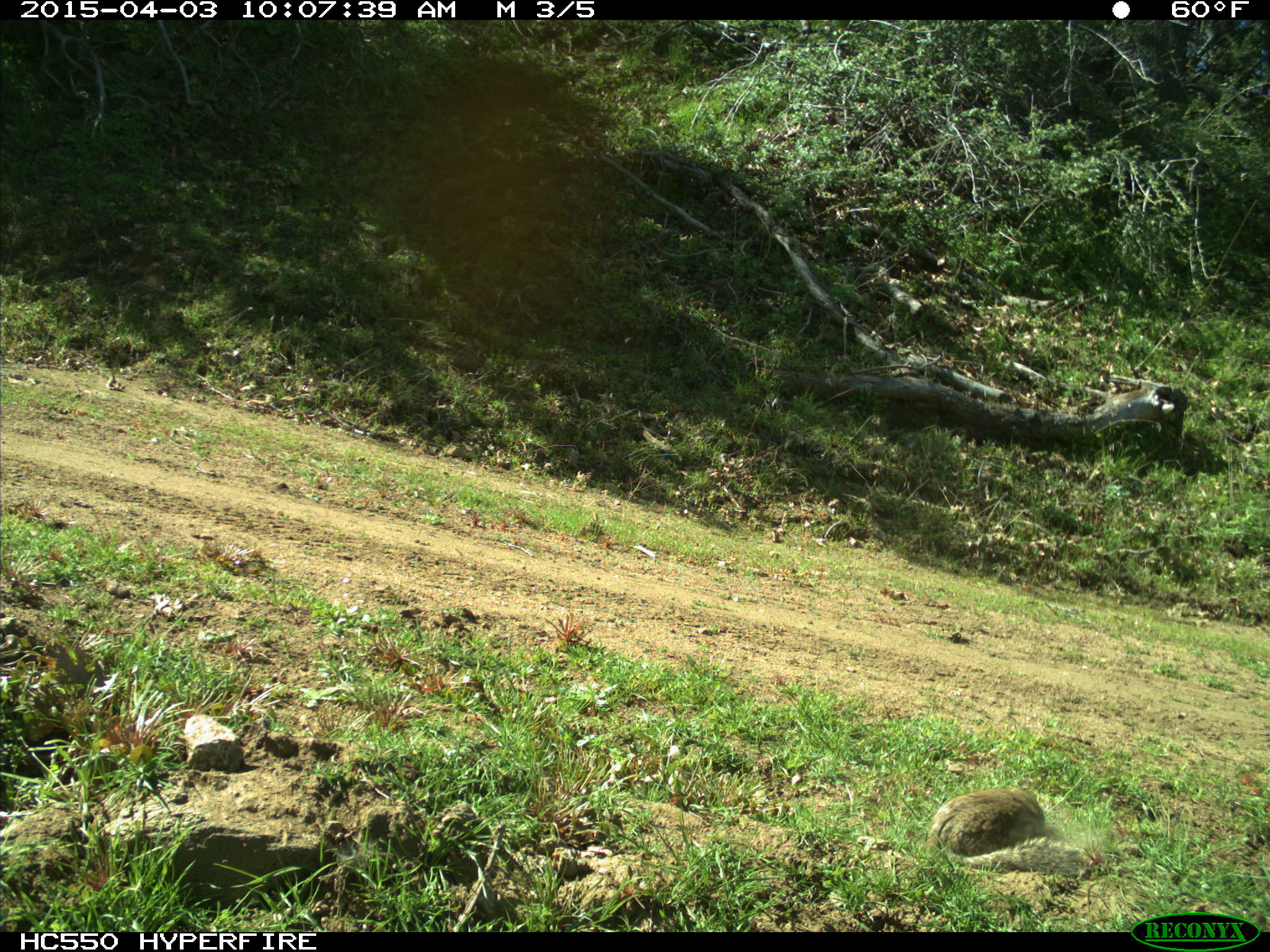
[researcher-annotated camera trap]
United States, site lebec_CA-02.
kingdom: Animalia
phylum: Chordata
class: Mammalia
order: Rodentia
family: Sciuridae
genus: Otospermophilus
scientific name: Otospermophilus beecheyi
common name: california ground squirrel